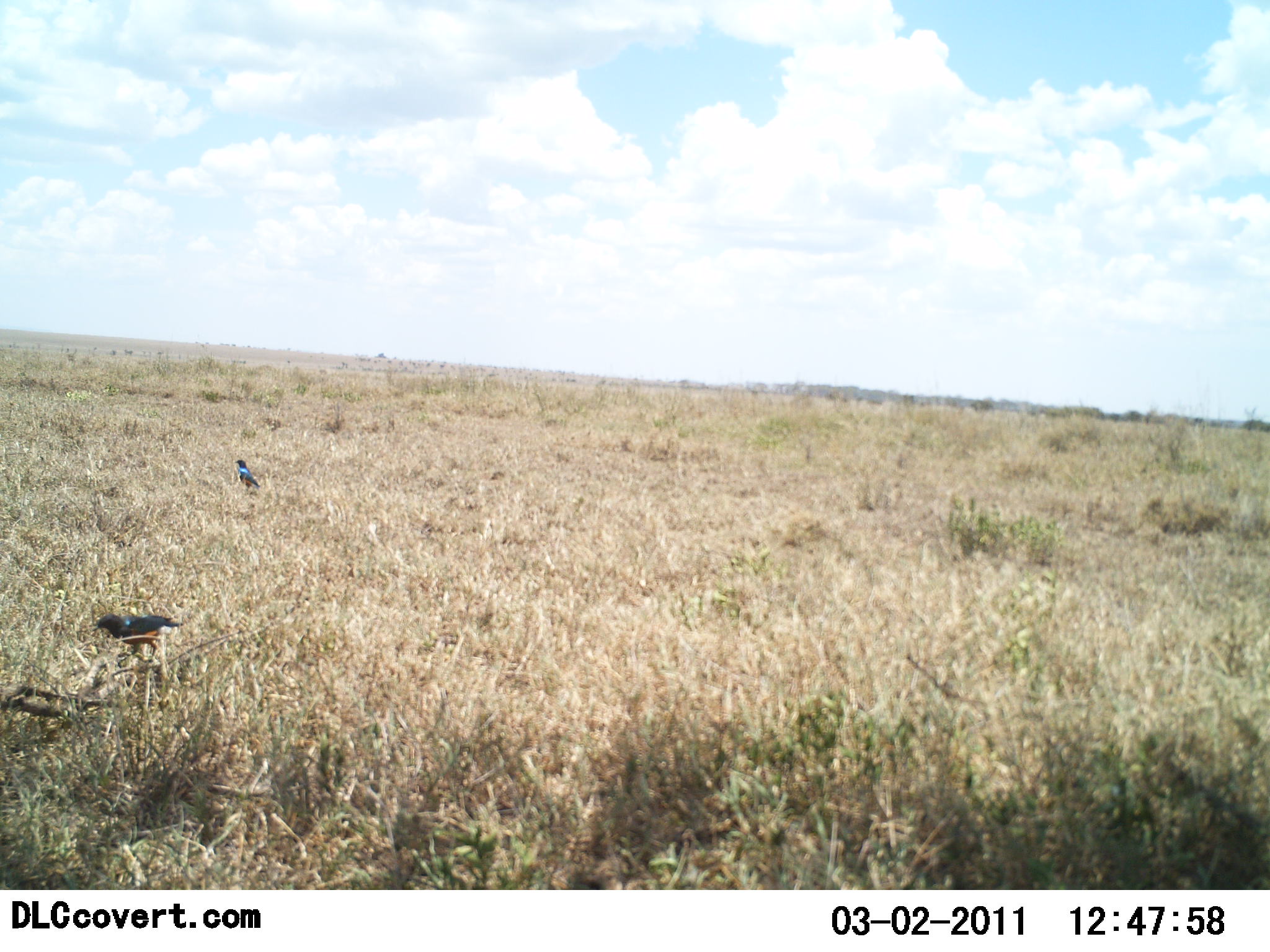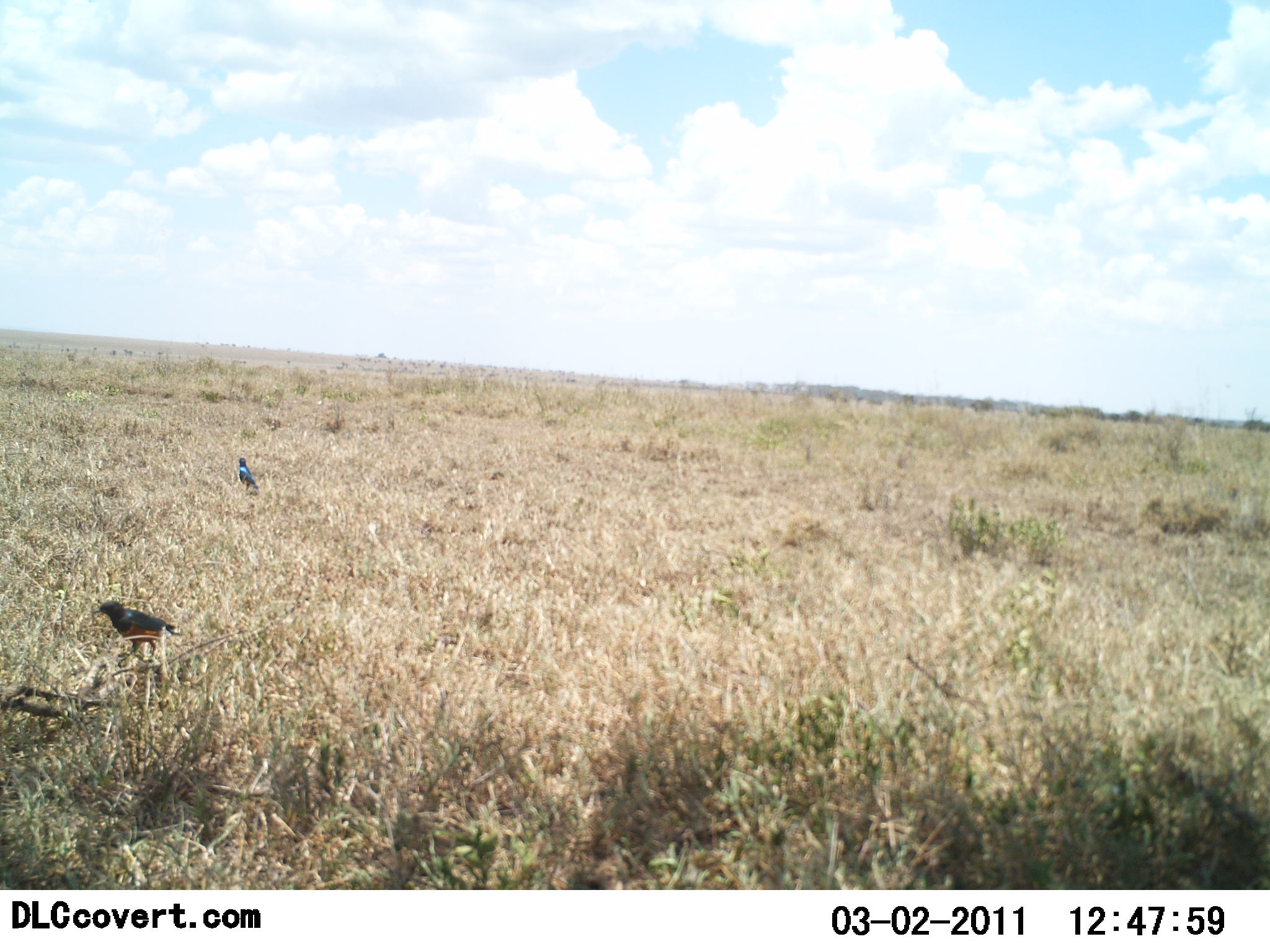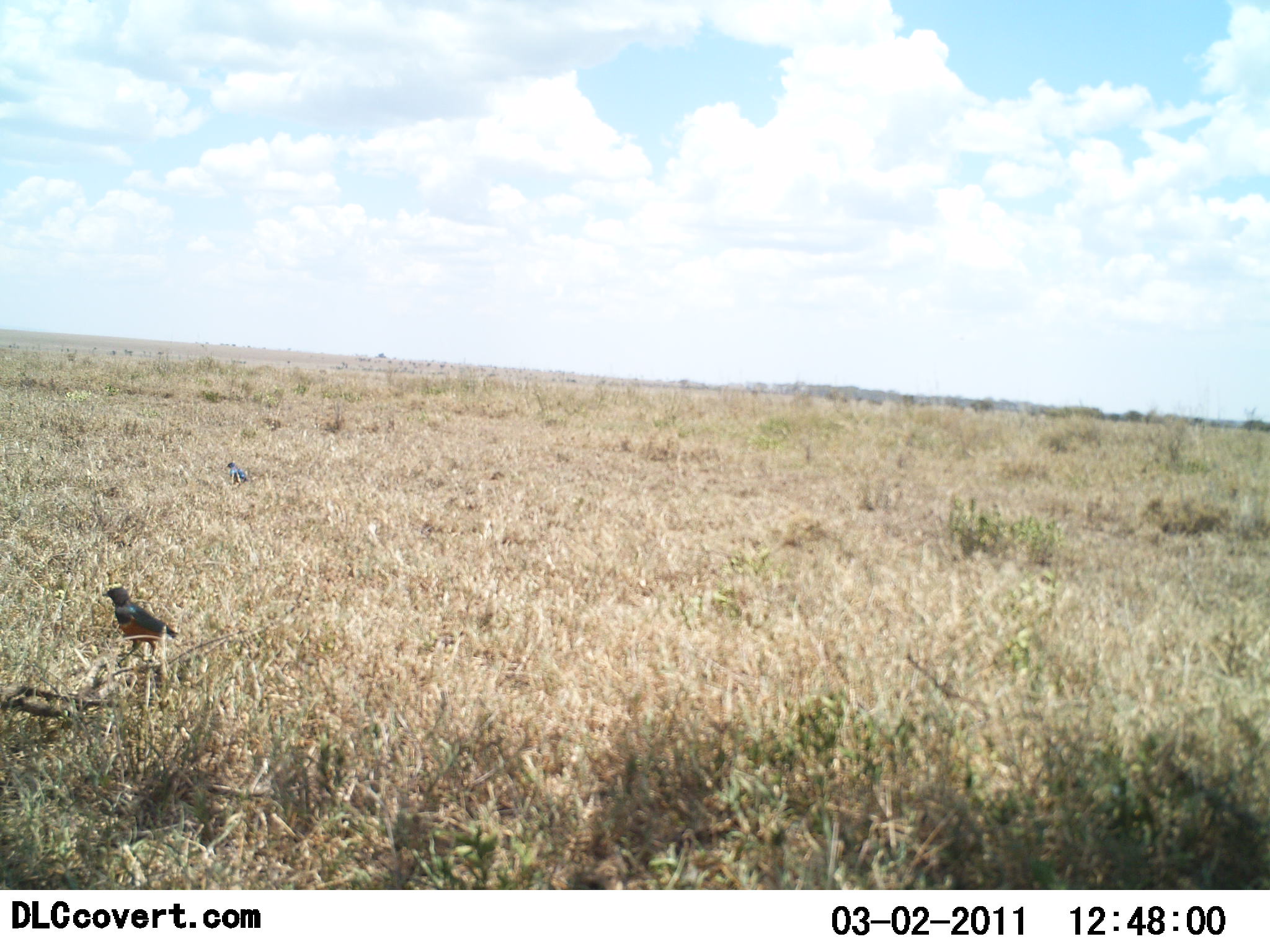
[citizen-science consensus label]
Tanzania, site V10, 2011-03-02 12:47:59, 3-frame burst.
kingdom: Animalia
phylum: Chordata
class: Aves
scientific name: Aves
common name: bird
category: otherbird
Otherbird (bird) (Aves), count 2. Behavior (volunteer vote fractions): standing 86%, resting 7%, moving 0%, interacting 0%. Young present (vote fraction): 0%. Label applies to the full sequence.